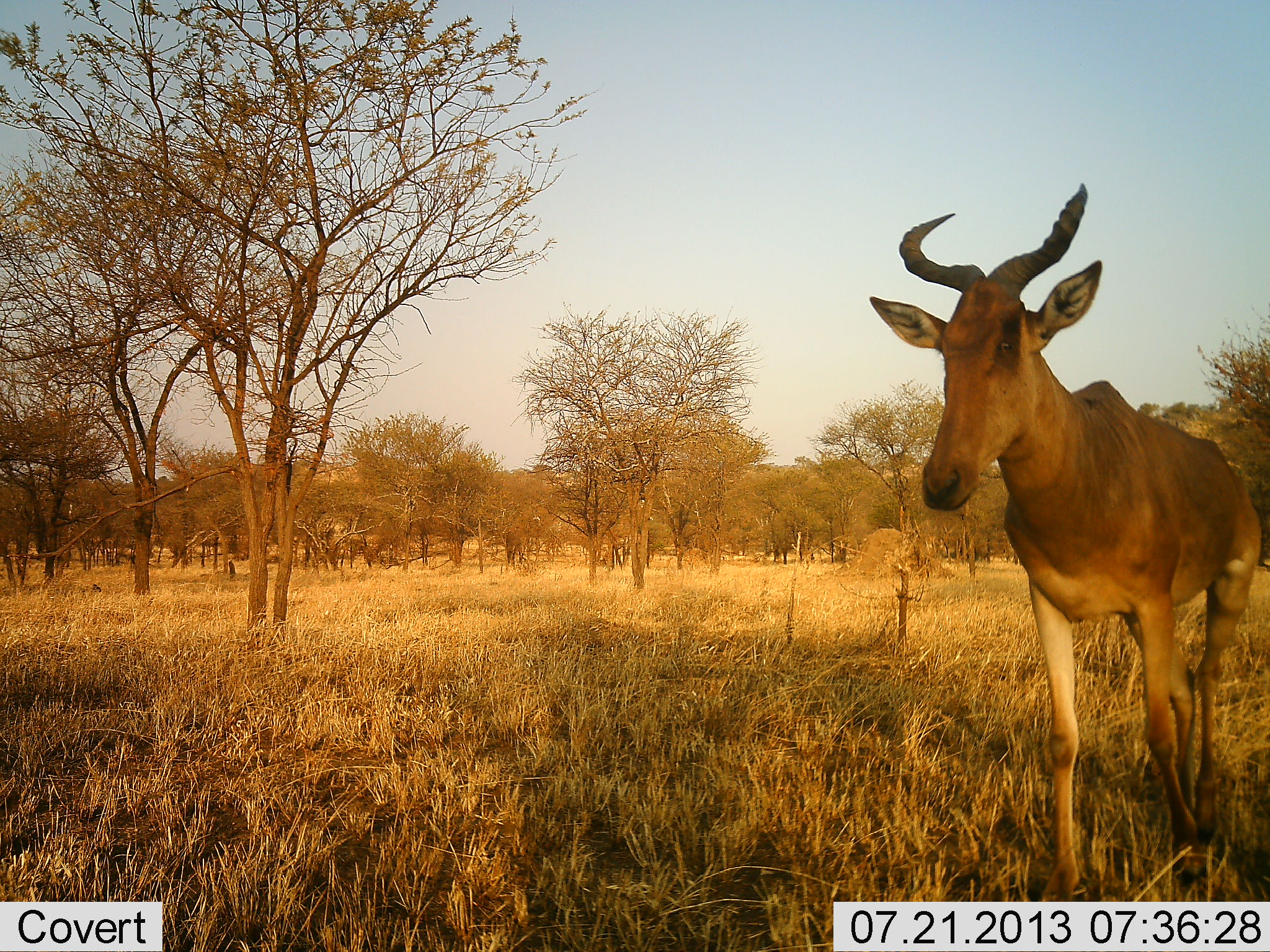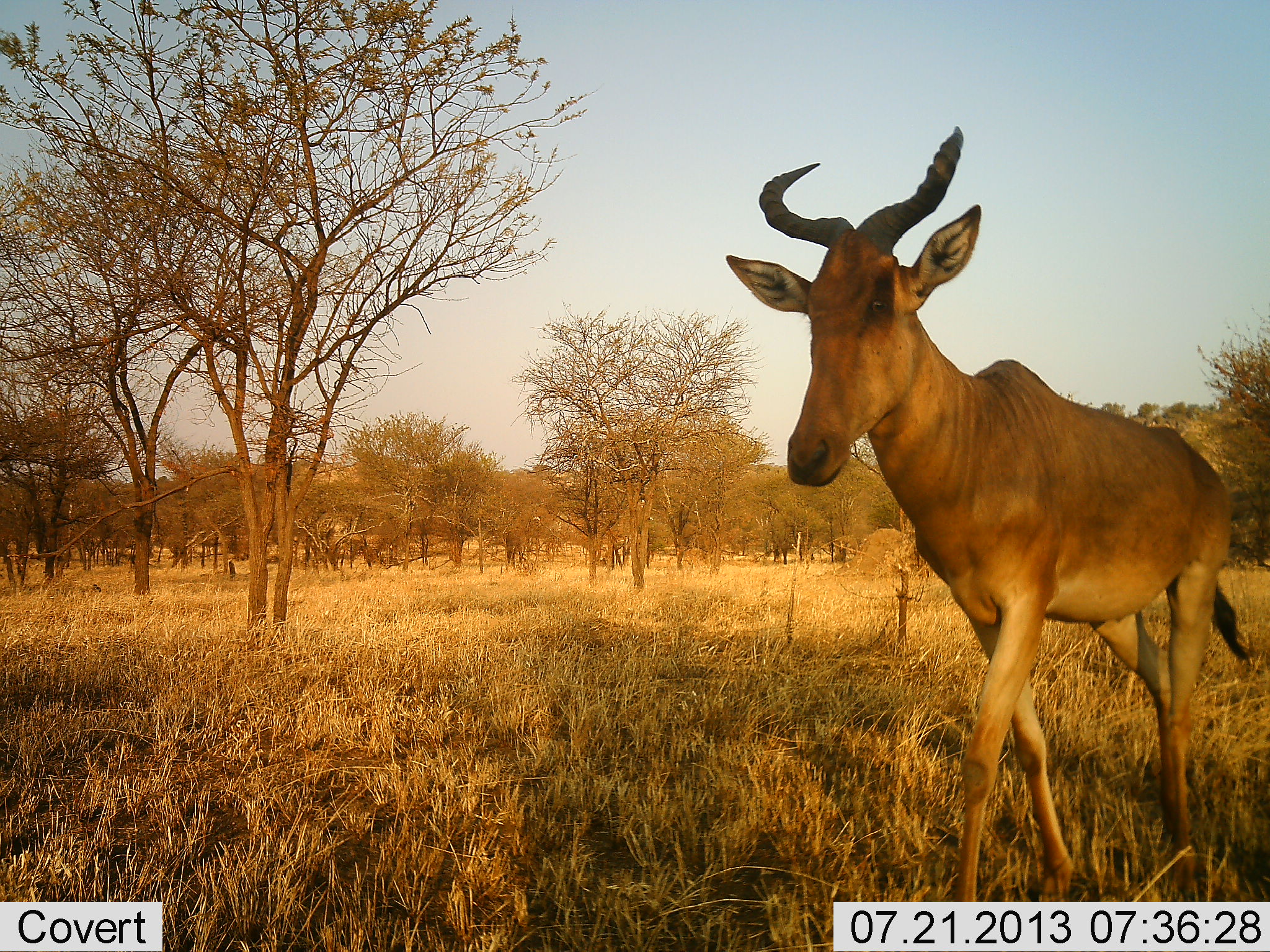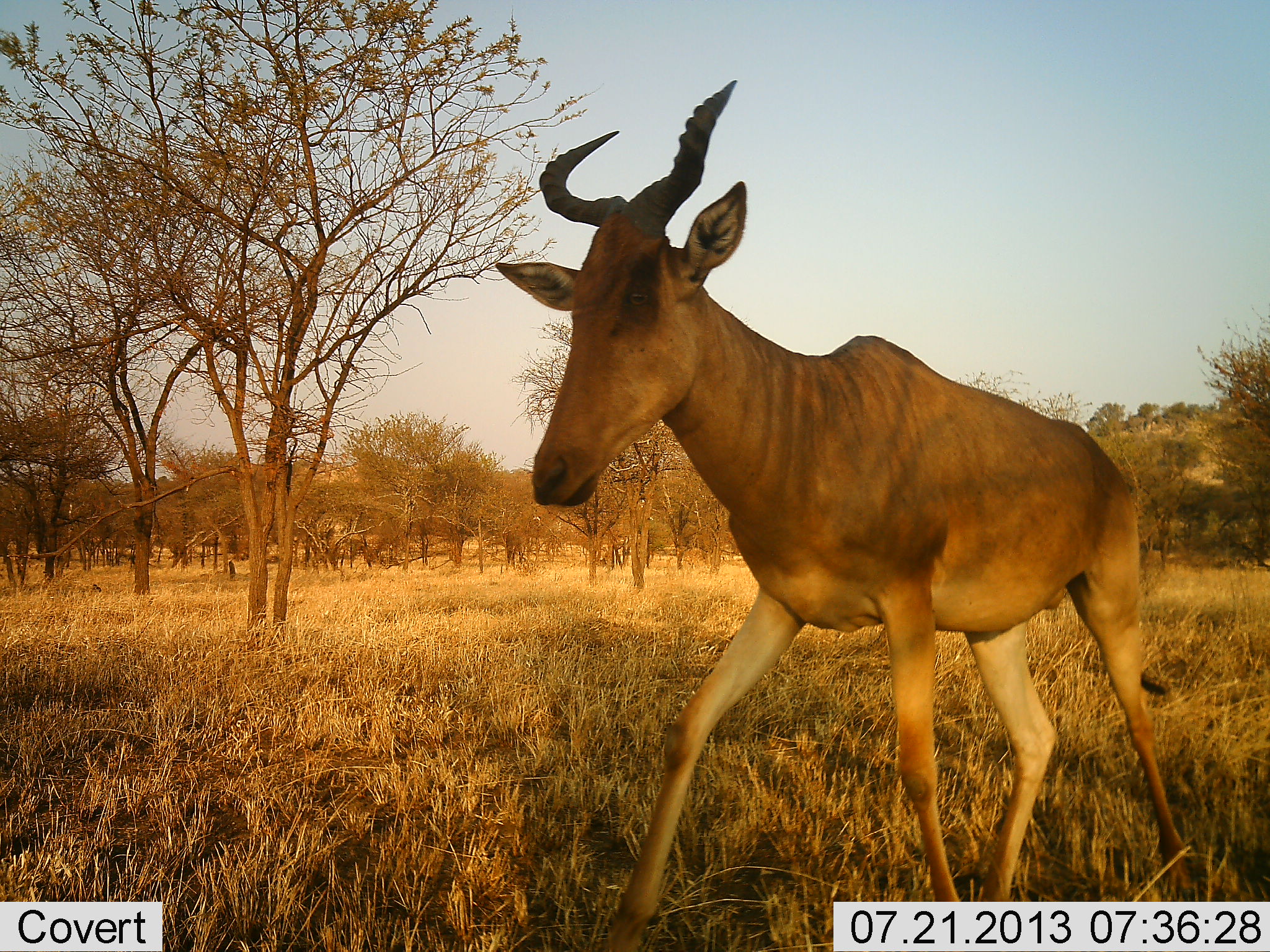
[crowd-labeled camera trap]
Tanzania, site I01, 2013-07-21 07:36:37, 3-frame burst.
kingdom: Animalia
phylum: Chordata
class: Mammalia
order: Artiodactyla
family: Bovidae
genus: Alcelaphus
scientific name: Alcelaphus buselaphus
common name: hartebeest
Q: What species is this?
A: Hartebeest (Alcelaphus buselaphus).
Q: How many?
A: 1.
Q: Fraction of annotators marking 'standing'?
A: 4%.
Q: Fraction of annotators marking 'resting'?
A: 0%.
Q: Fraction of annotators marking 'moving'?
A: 100%.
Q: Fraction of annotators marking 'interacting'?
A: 0%.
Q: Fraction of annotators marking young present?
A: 0%.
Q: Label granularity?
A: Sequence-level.